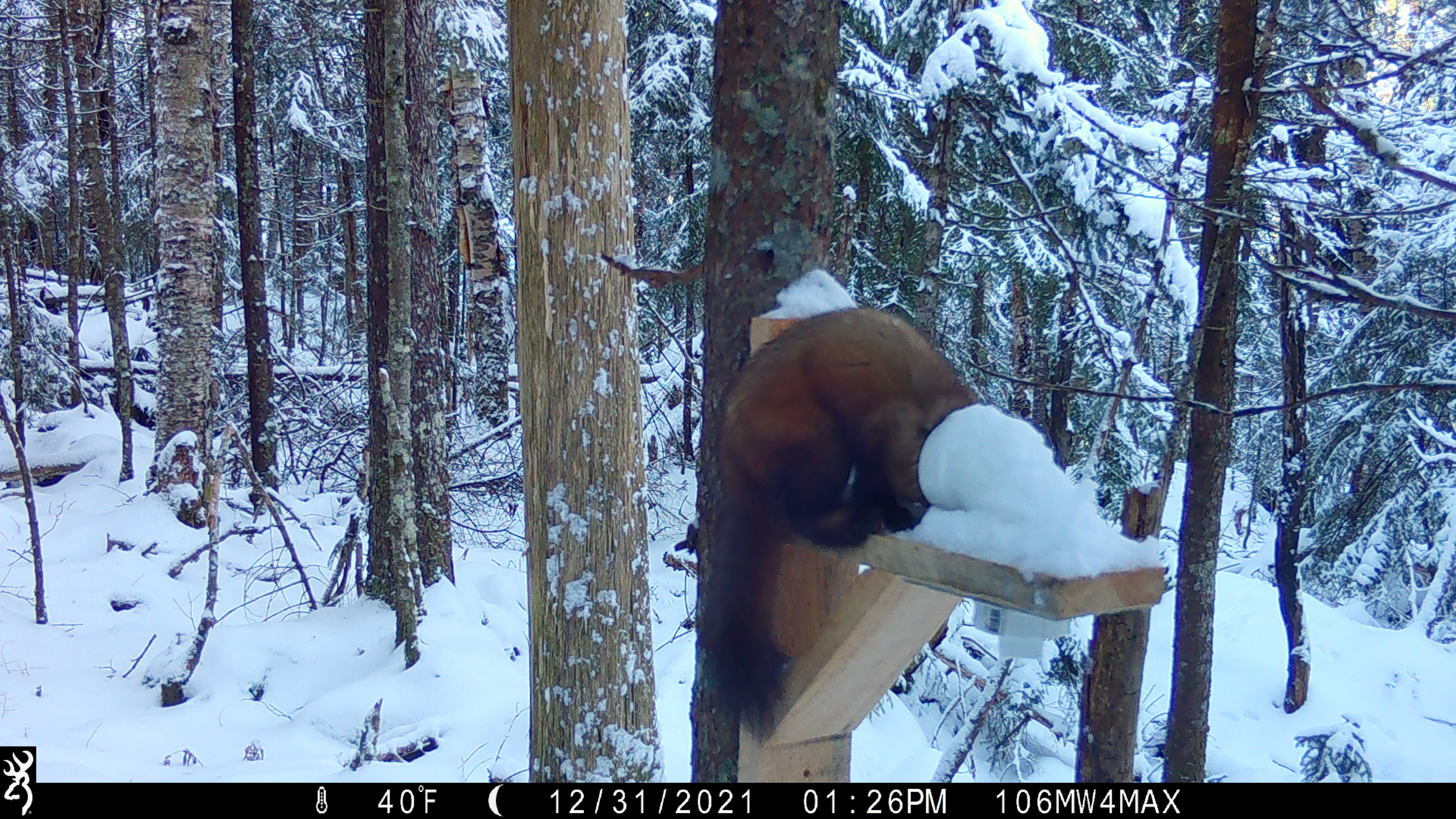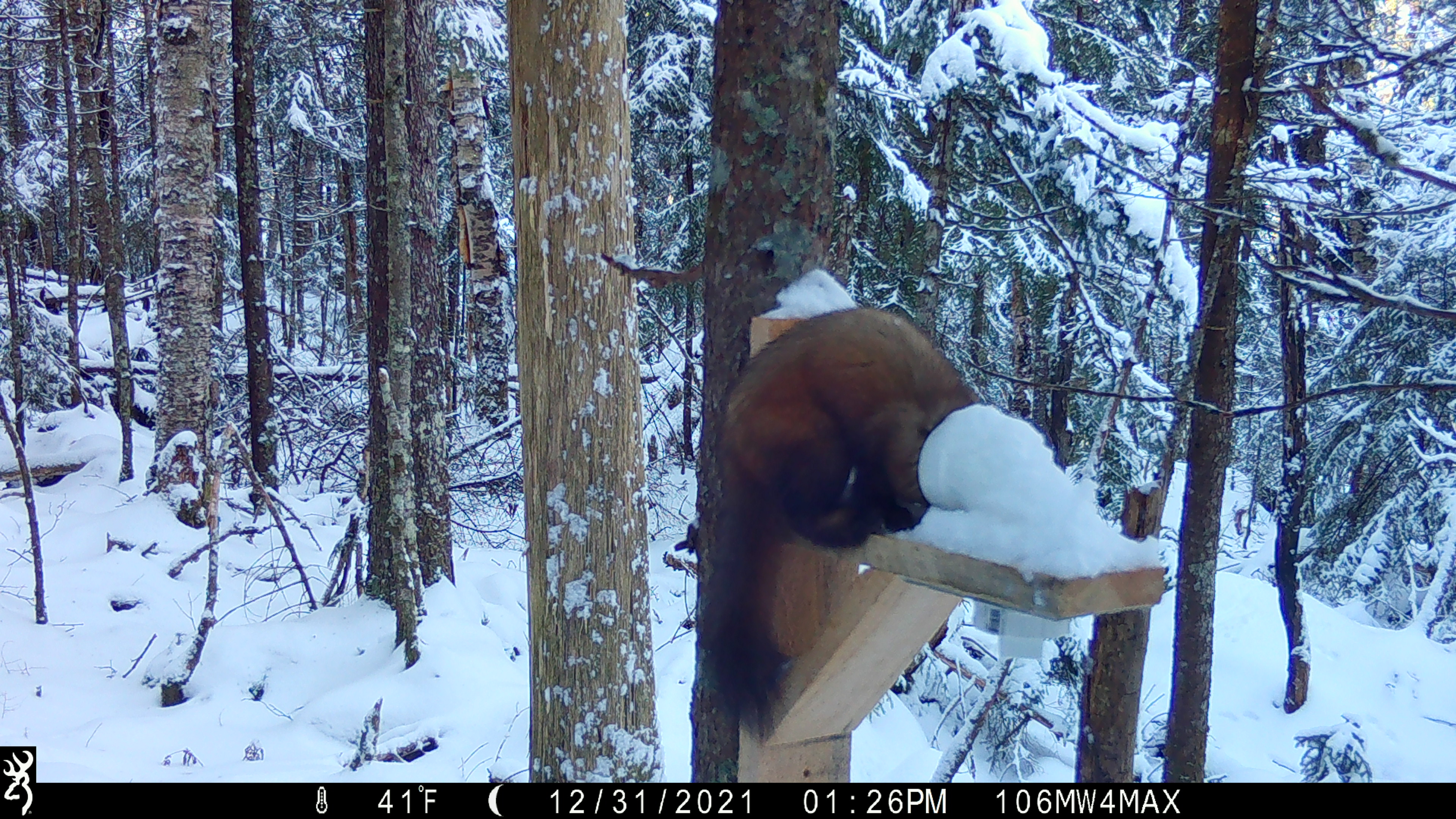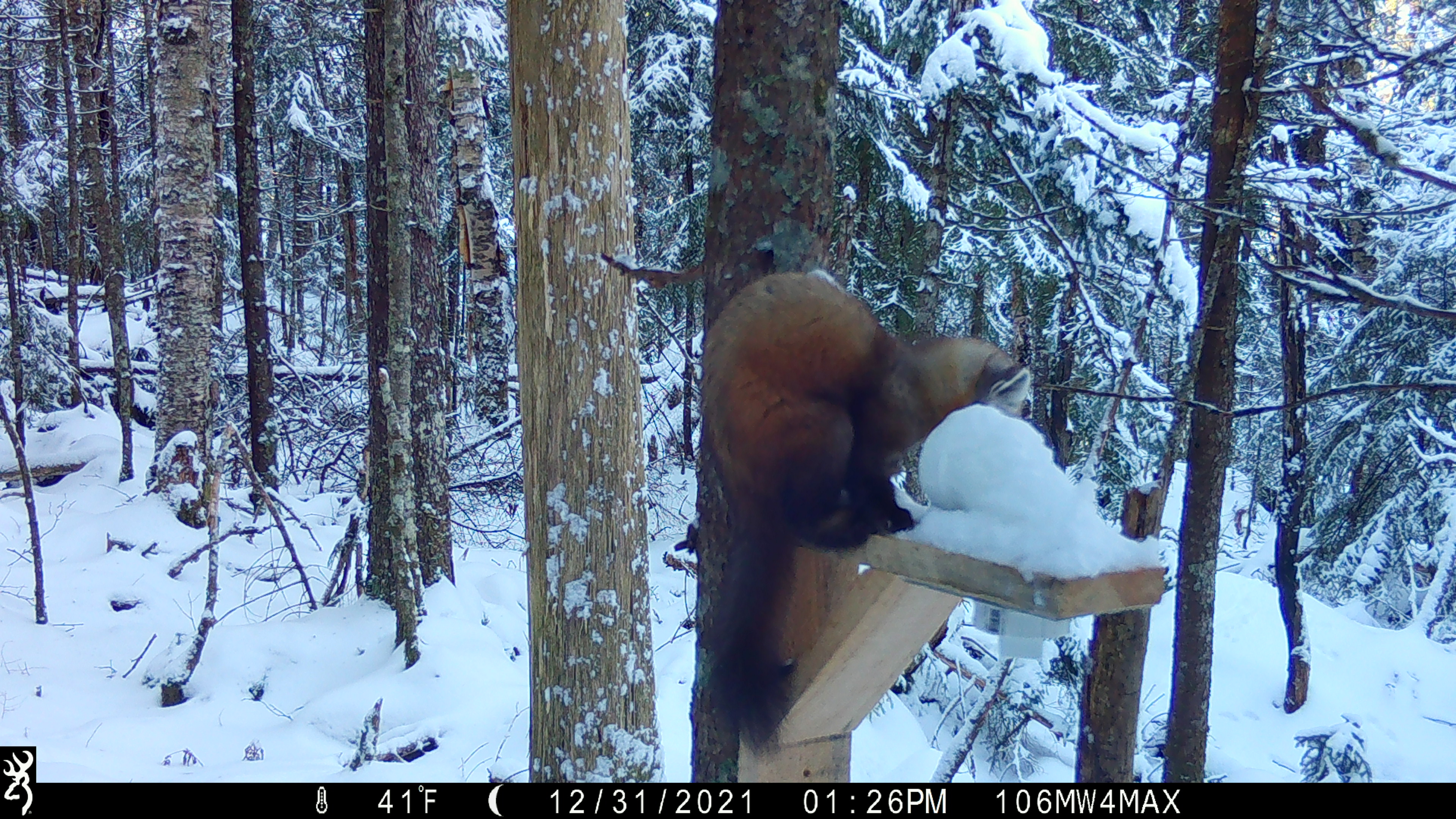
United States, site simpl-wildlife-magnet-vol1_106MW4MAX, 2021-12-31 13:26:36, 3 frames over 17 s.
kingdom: Animalia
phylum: Chordata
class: Mammalia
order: Carnivora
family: Mustelidae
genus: Martes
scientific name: Martes americana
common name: american marten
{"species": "american marten (Martes americana)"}